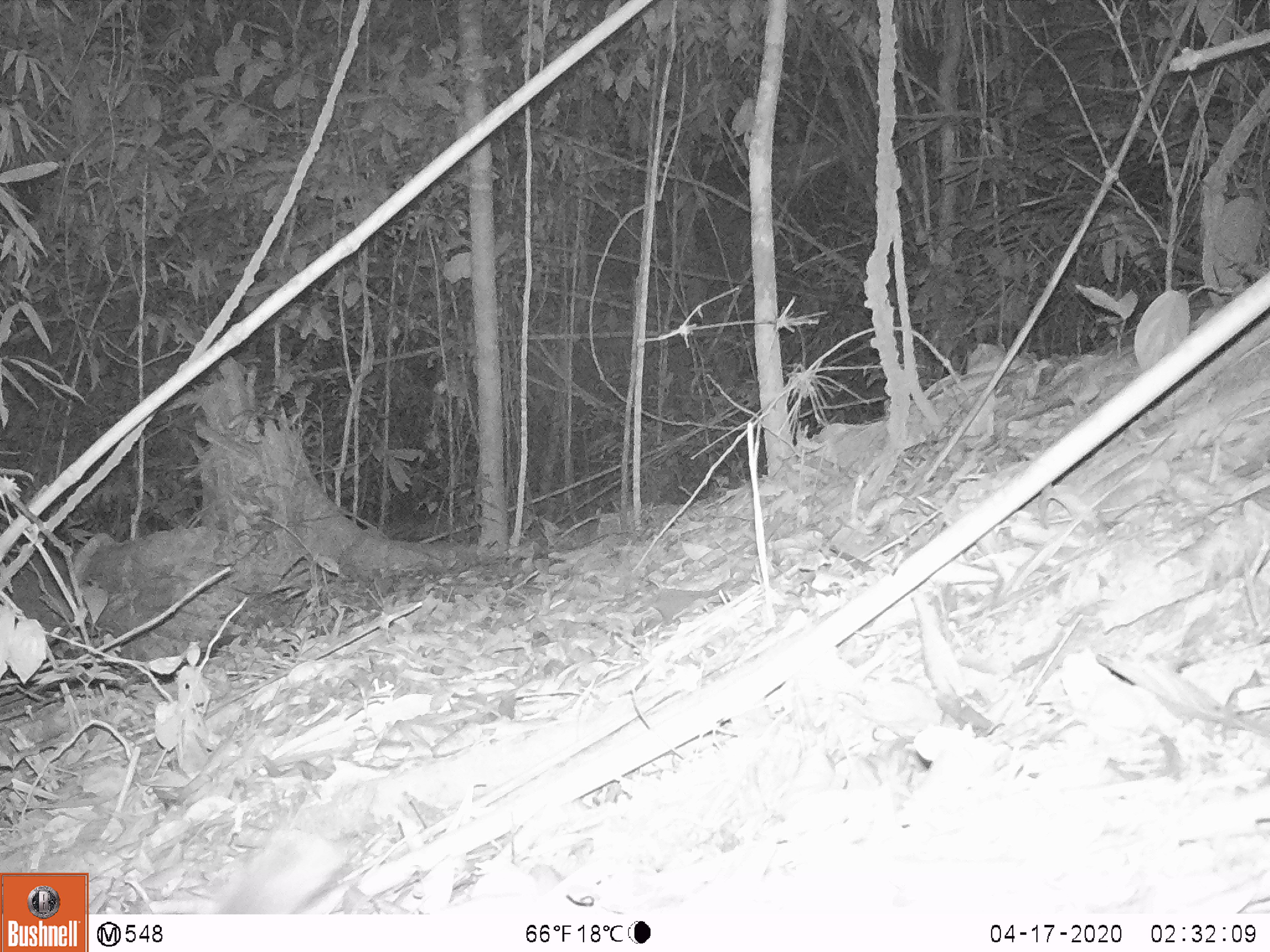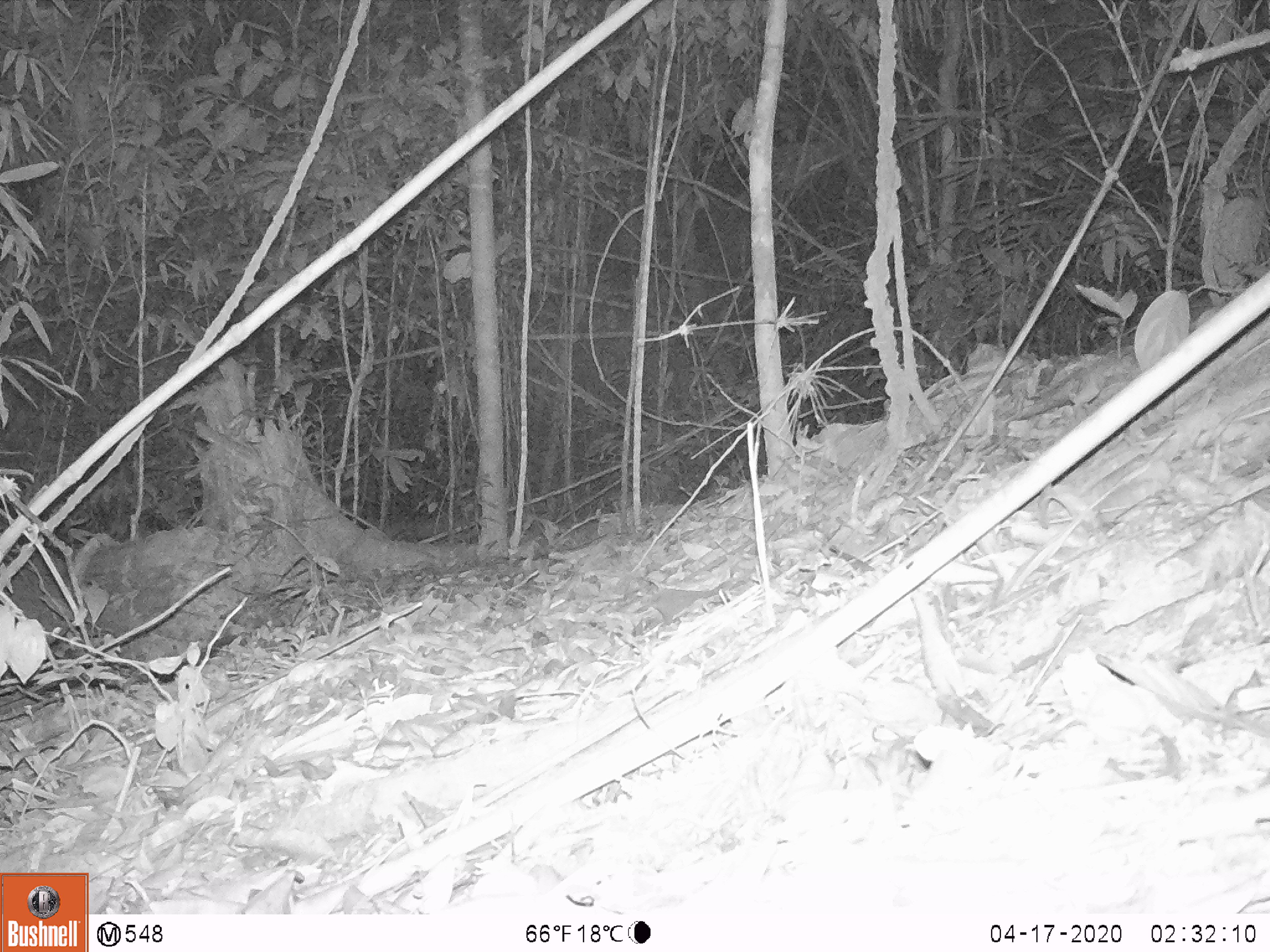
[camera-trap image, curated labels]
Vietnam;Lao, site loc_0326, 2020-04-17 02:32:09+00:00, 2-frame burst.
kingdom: Animalia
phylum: Chordata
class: Mammalia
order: Carnivora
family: Mustelidae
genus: Melogale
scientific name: Melogale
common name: ferret badger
Ferret badger (Melogale). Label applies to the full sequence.